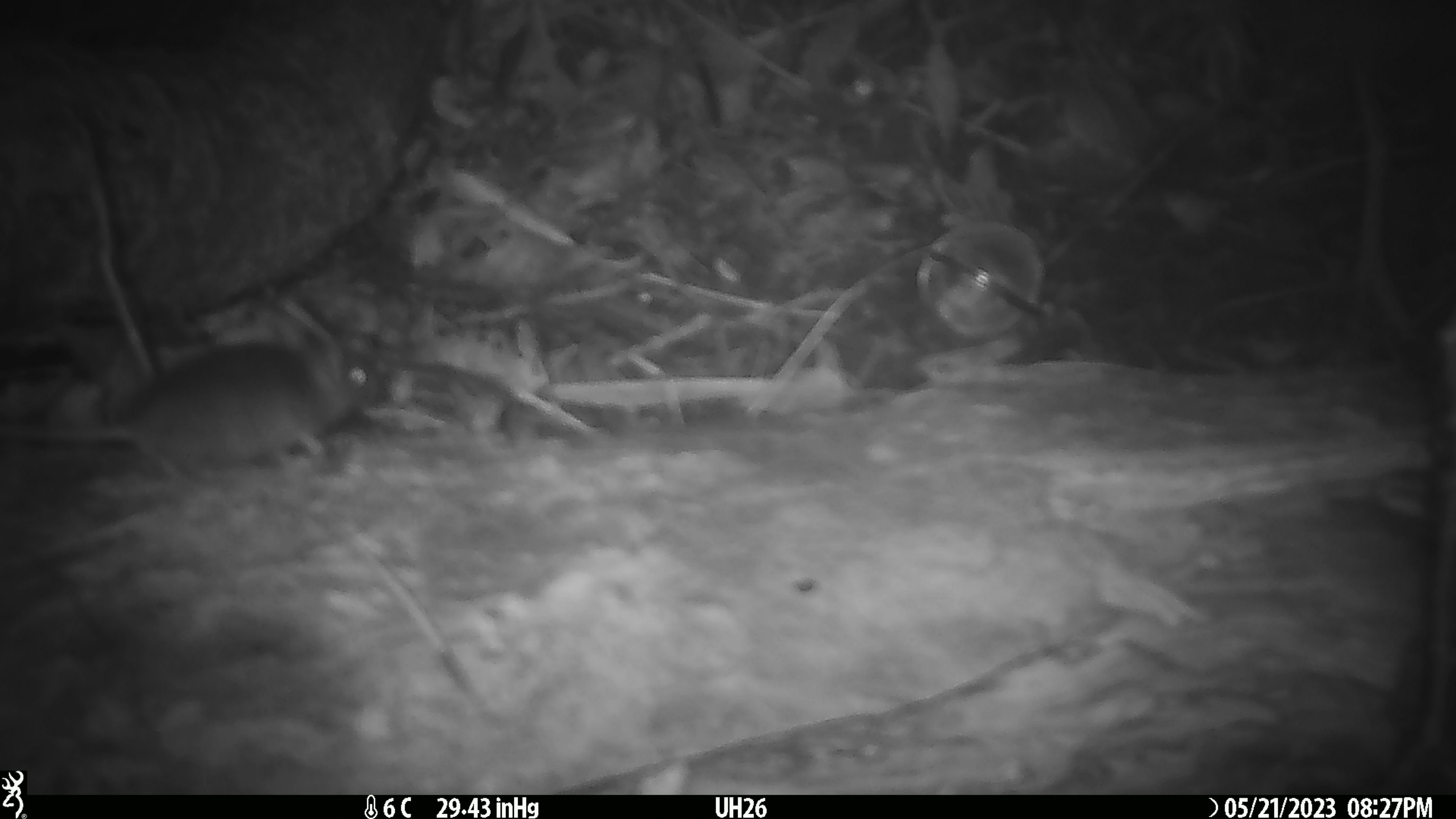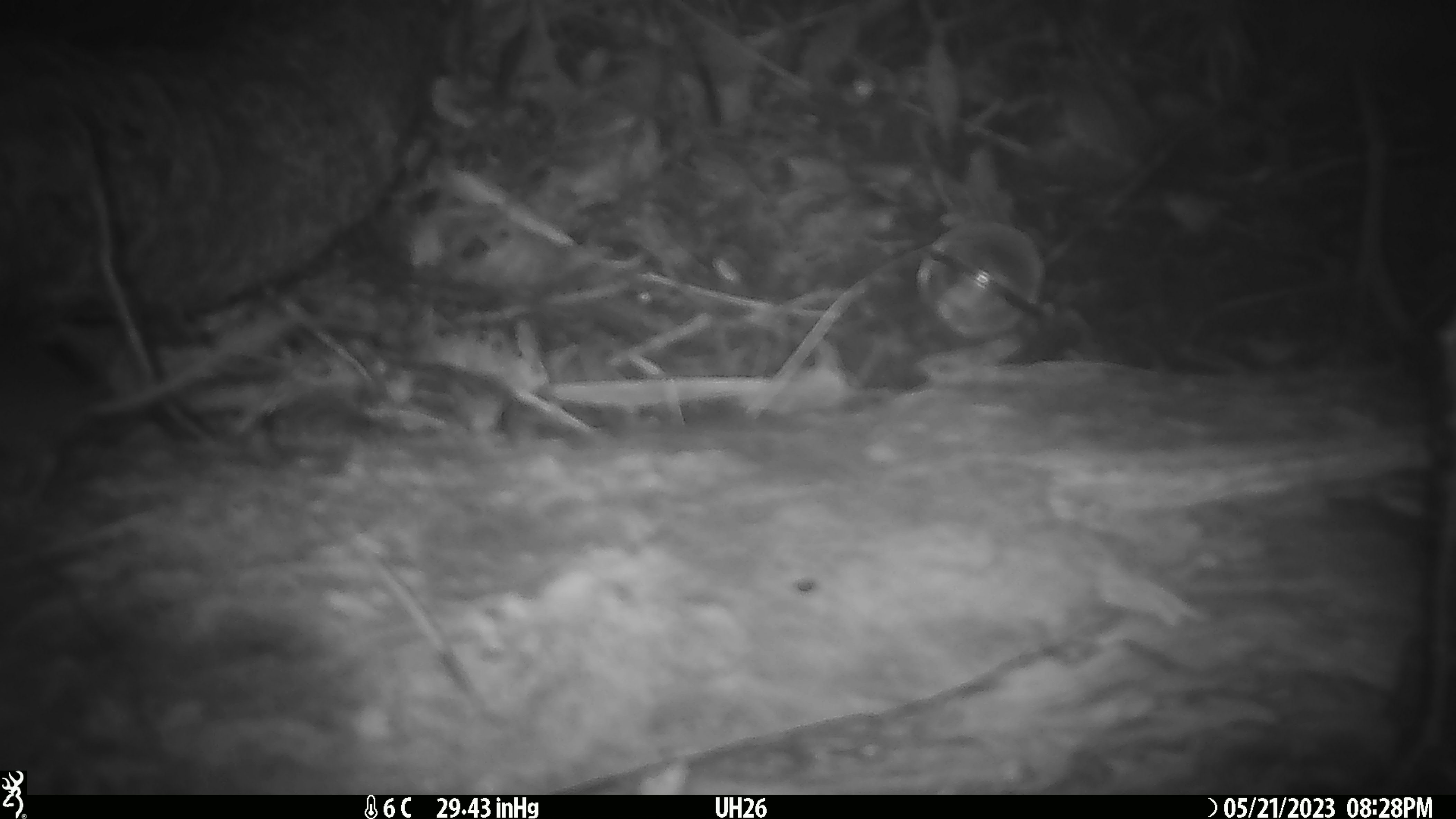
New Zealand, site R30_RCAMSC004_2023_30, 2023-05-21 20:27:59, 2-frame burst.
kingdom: Animalia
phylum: Chordata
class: Mammalia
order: Rodentia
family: Muridae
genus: Mus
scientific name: Mus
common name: mouse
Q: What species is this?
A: Mouse (Mus).